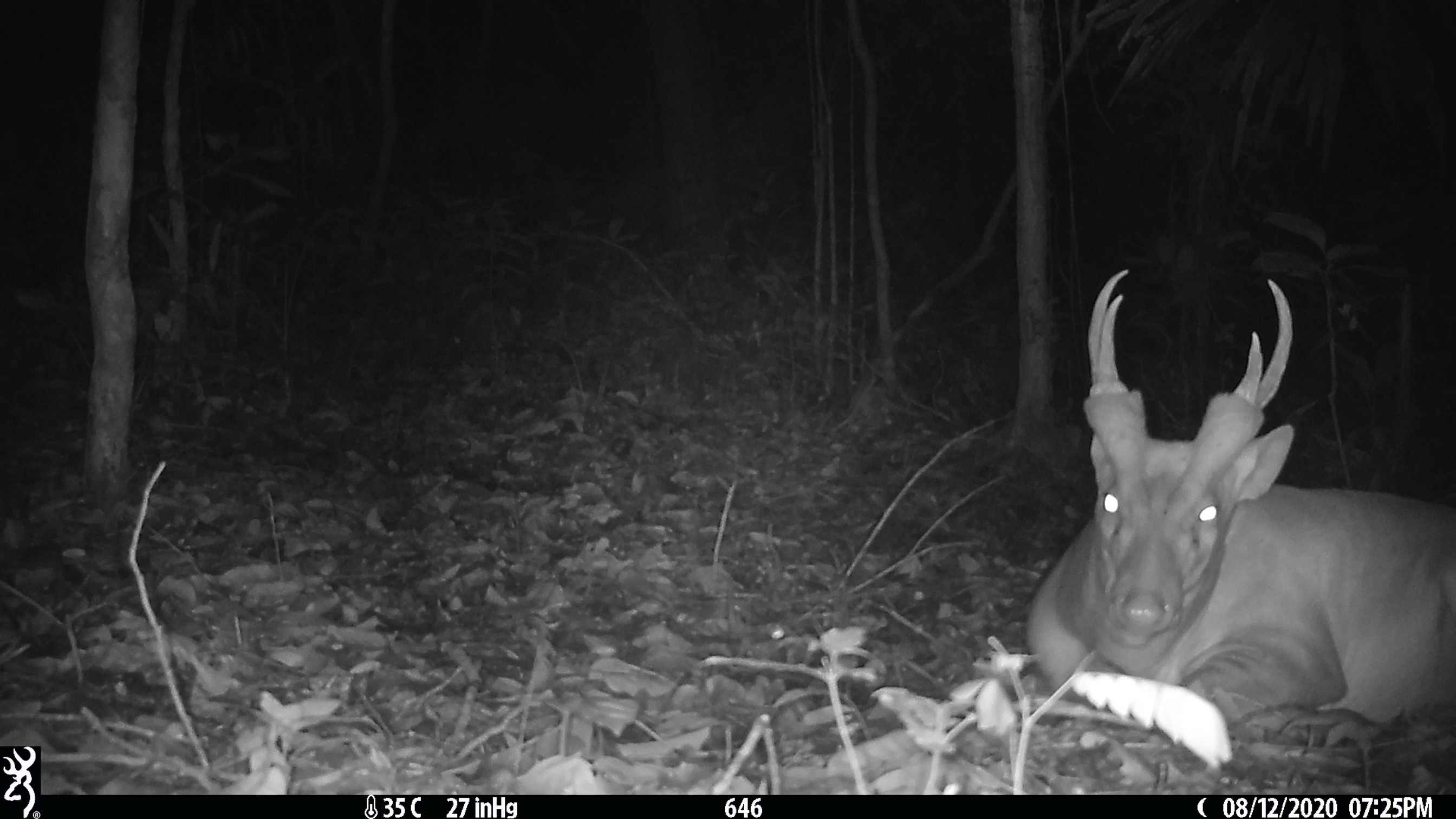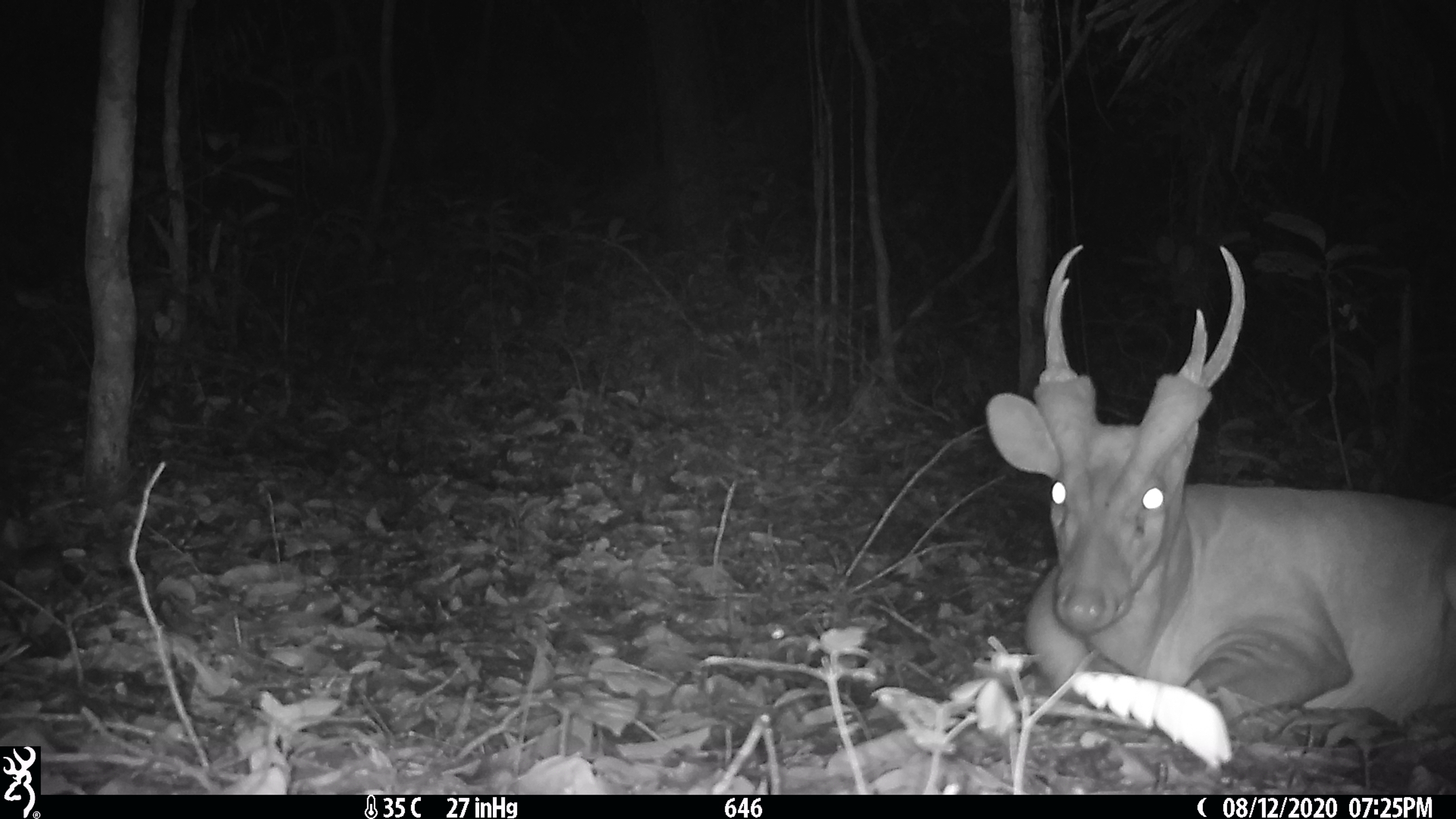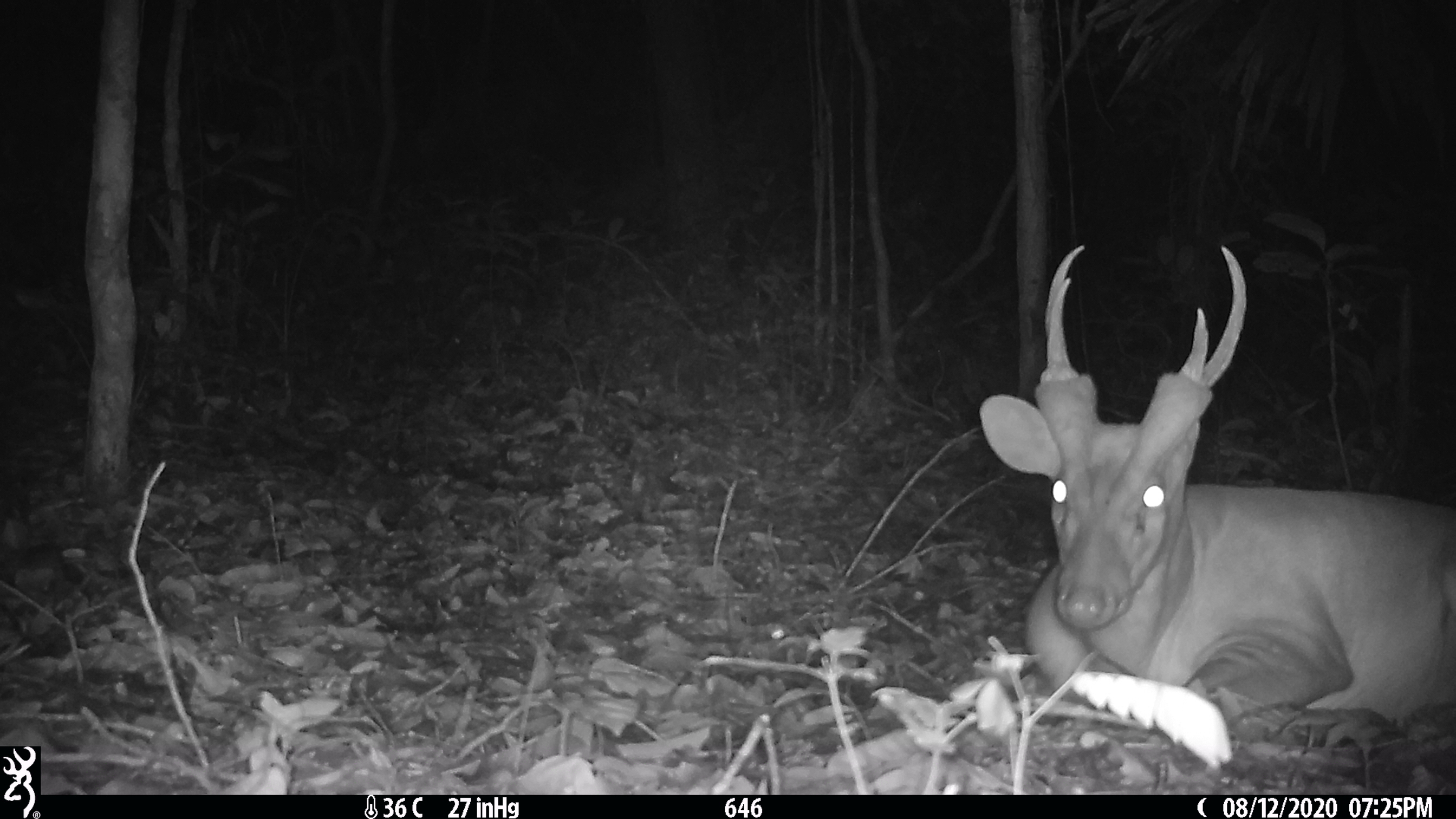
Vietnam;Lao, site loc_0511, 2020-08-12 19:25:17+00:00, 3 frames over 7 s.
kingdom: Animalia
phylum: Chordata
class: Mammalia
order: Artiodactyla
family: Cervidae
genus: Muntiacus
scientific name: Muntiacus vuquangensis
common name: large-antlered muntjac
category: large antlered muntjac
Large antlered muntjac (large-antlered muntjac) (Muntiacus vuquangensis). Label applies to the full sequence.